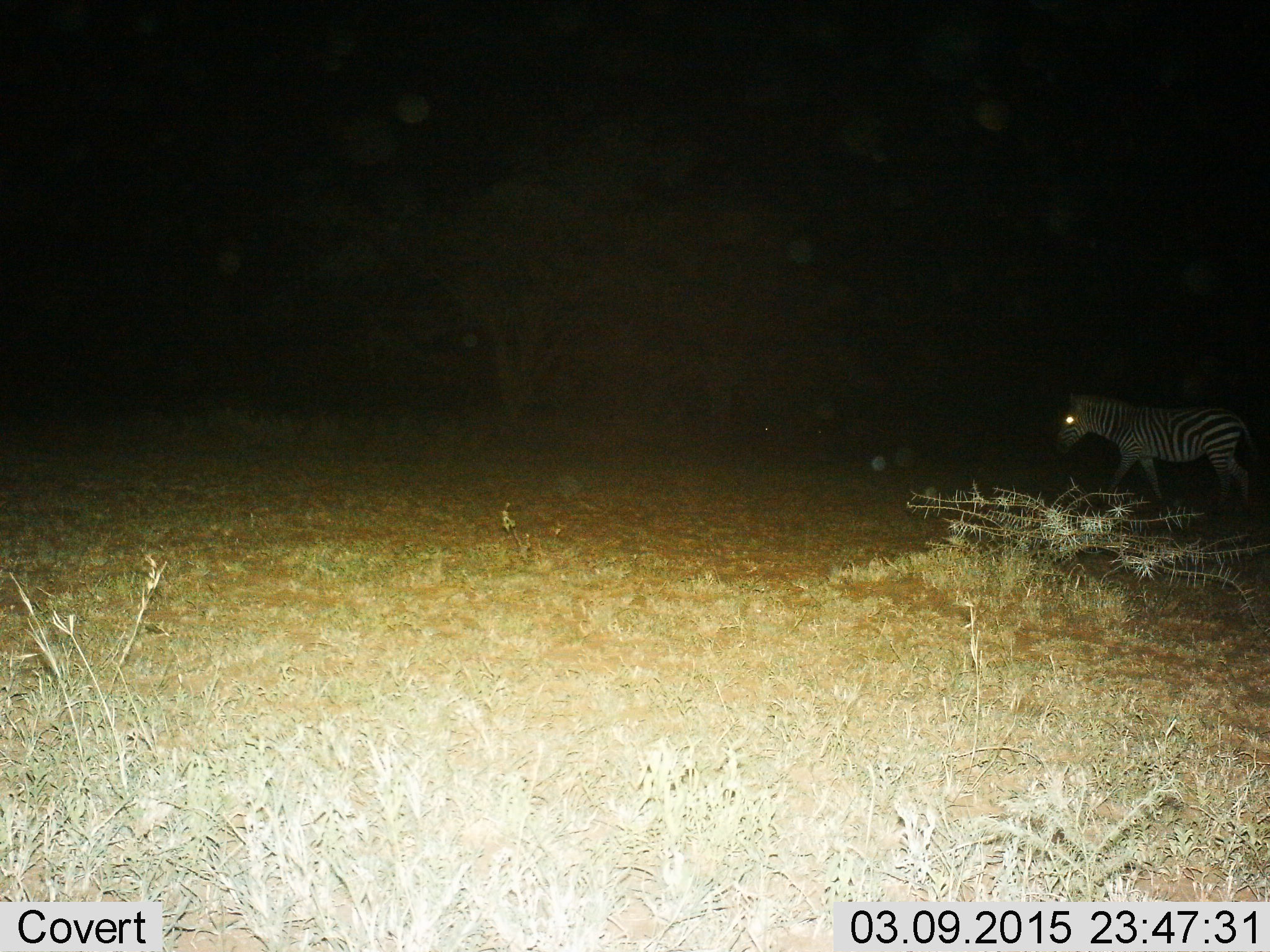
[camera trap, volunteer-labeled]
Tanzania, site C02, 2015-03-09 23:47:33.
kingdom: Animalia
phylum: Chordata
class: Mammalia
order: Perissodactyla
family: Equidae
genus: Equus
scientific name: Equus quagga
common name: plains zebra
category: zebra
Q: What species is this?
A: Zebra (plains zebra) (Equus quagga).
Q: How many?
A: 1.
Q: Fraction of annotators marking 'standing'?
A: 20%.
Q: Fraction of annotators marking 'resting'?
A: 0%.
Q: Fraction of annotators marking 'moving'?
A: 80%.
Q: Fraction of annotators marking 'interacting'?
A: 0%.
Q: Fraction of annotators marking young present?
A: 0%.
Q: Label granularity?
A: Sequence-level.